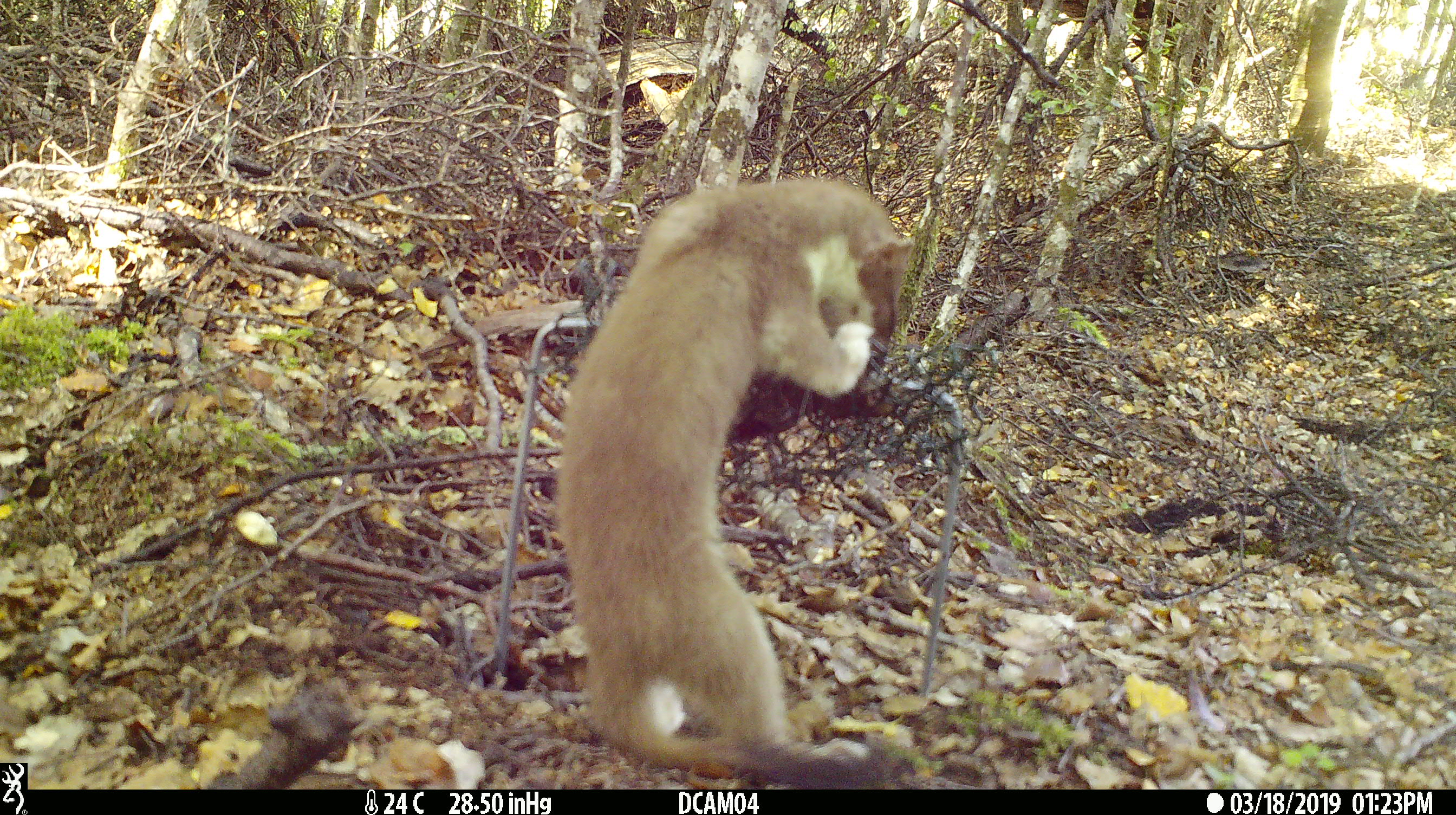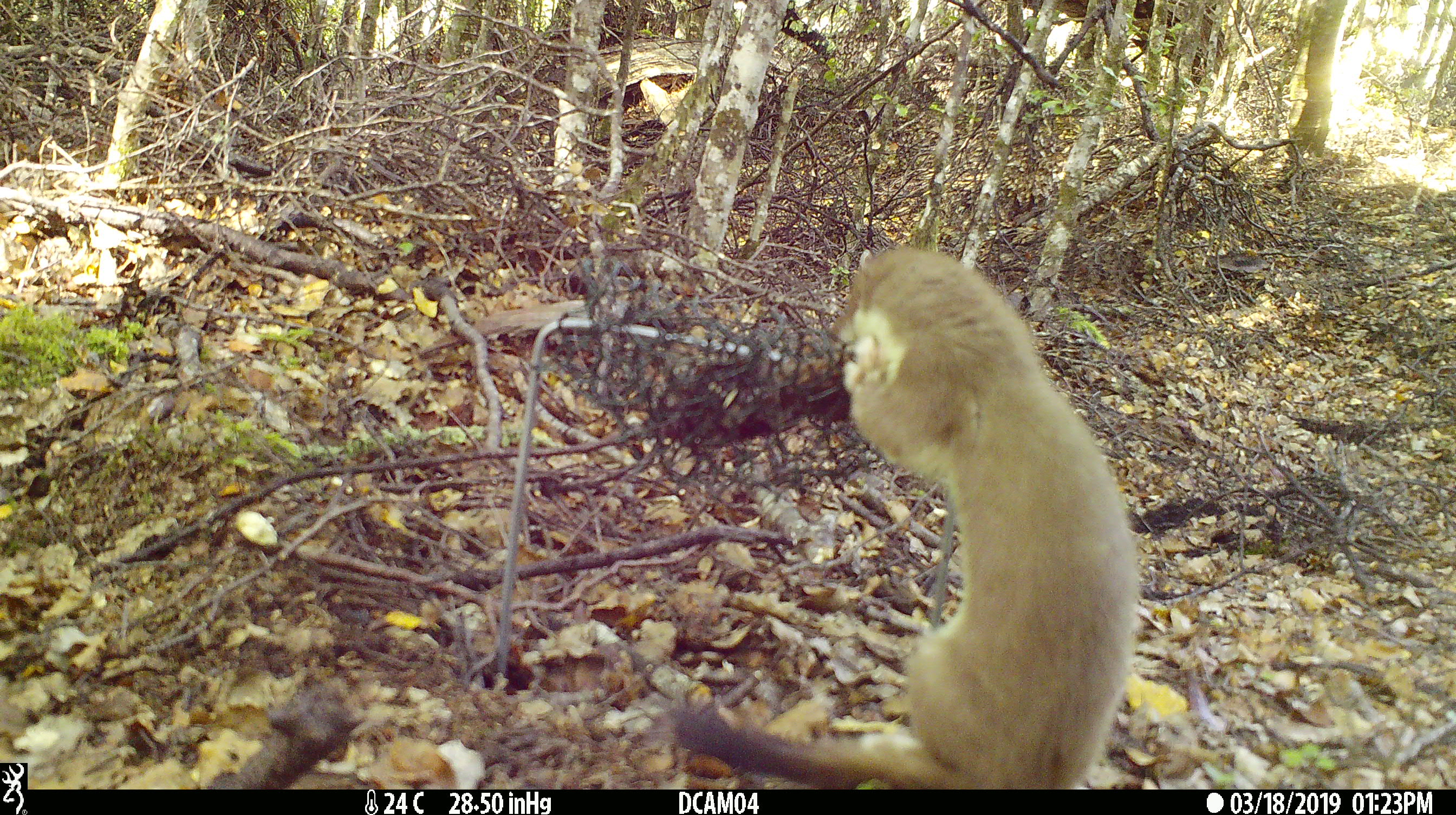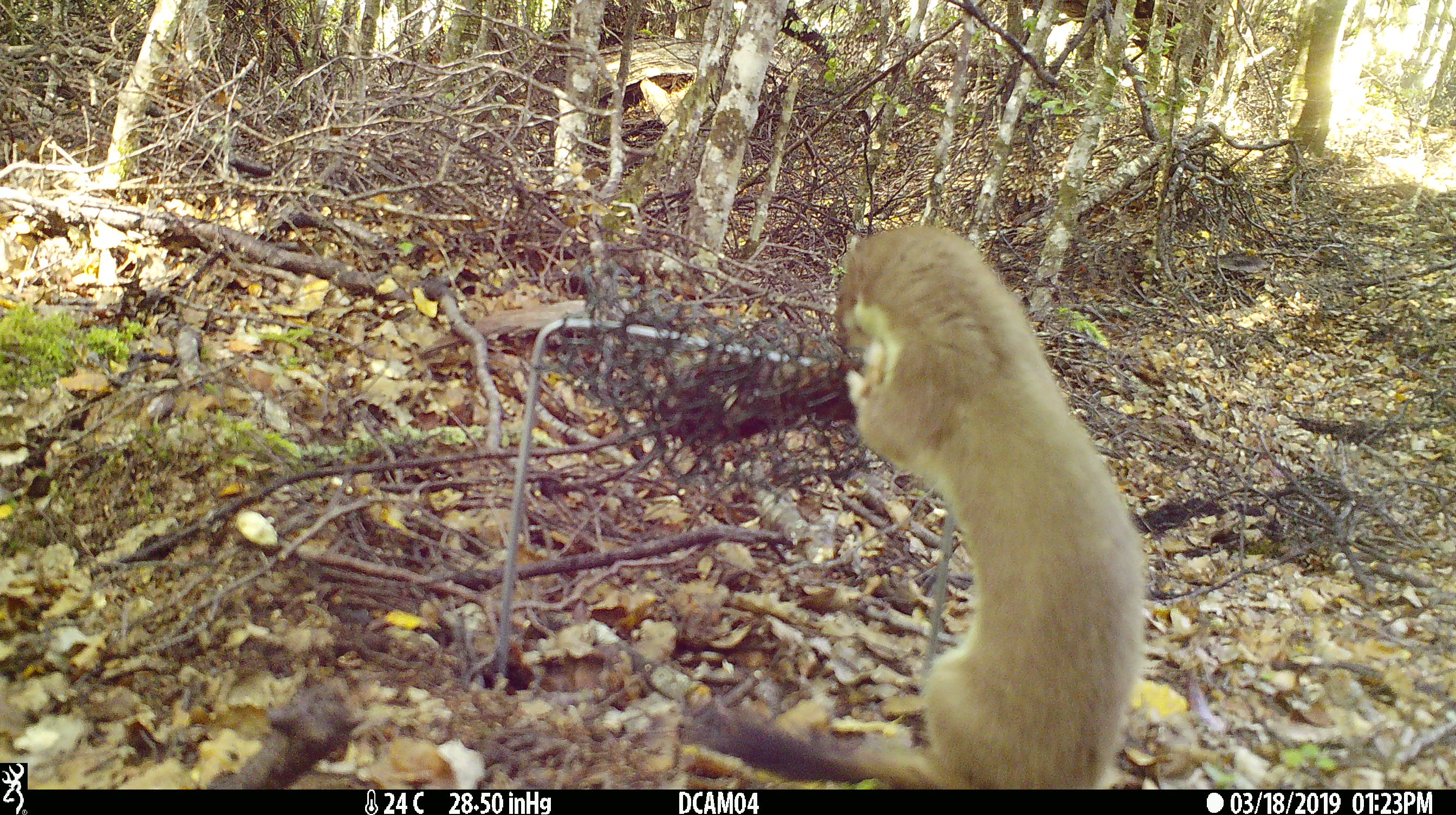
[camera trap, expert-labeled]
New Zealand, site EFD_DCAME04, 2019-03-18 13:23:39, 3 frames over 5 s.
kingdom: Animalia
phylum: Chordata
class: Mammalia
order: Carnivora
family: Mustelidae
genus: Mustela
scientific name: Mustela erminea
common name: stoat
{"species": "stoat (Mustela erminea)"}